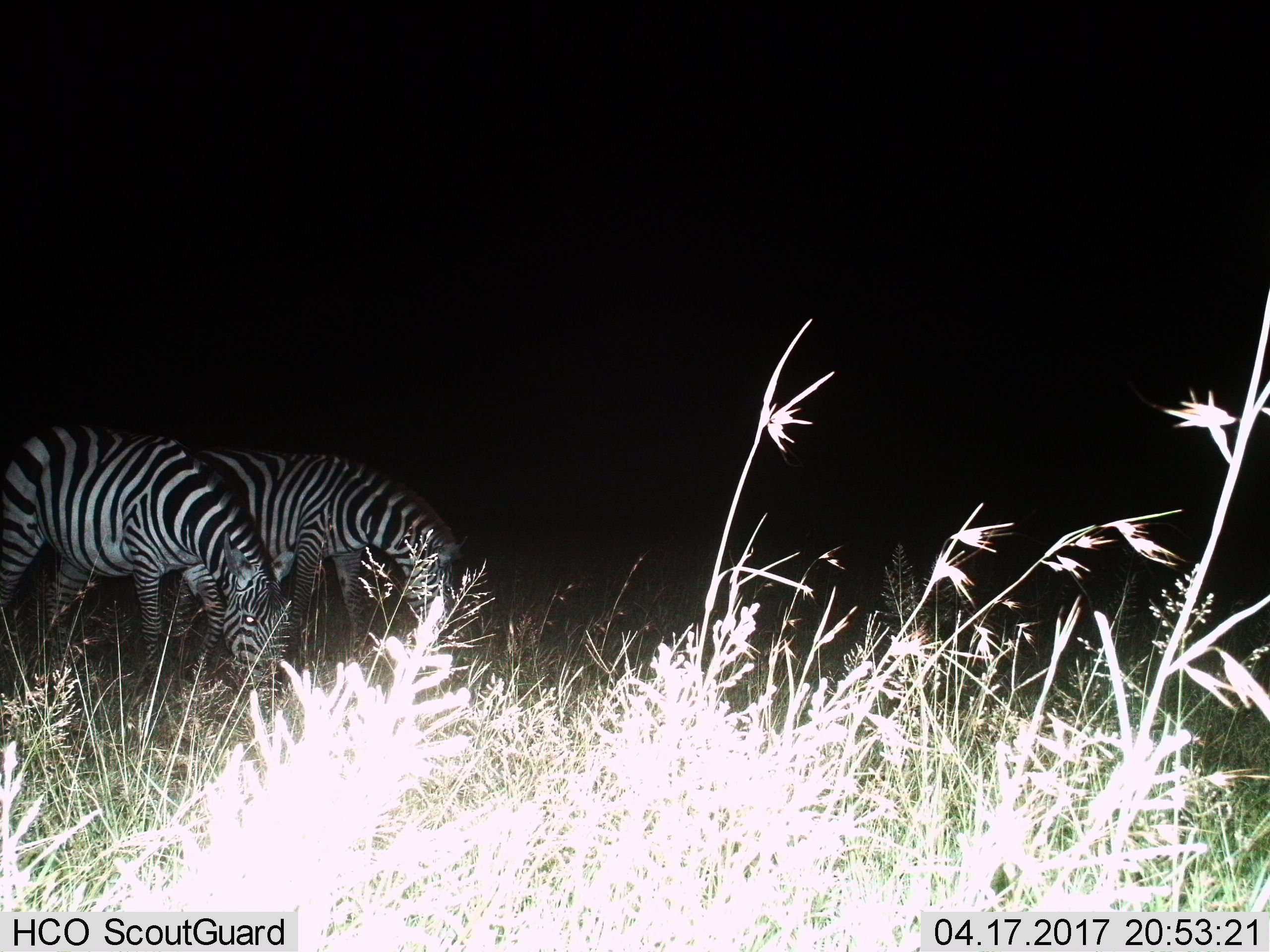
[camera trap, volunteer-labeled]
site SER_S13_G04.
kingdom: Animalia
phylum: Chordata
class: Mammalia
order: Perissodactyla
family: Equidae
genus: Equus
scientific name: Equus quagga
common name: plains zebra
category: zebraplains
Zebraplains (plains zebra) (Equus quagga), count 2. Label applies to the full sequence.